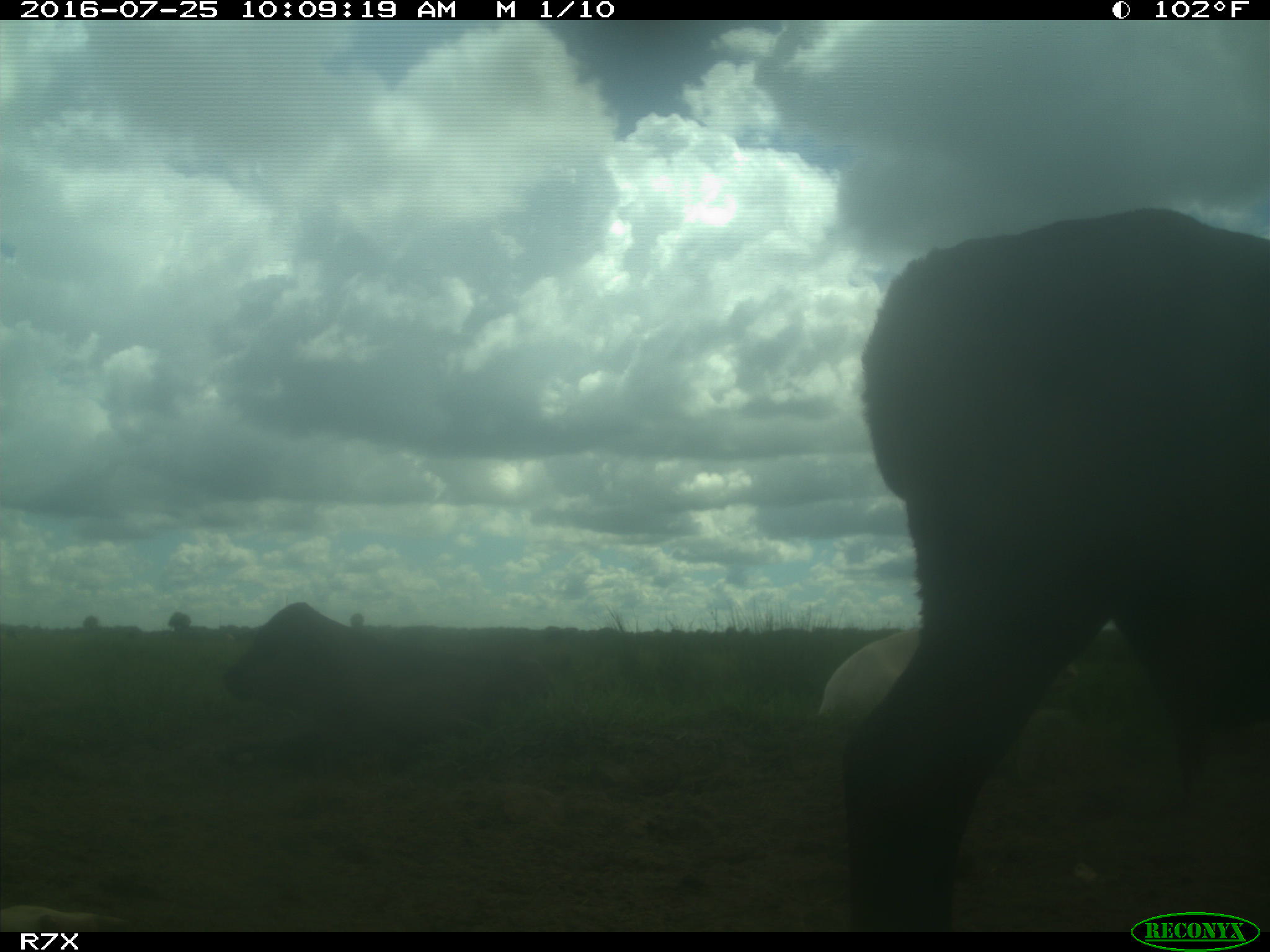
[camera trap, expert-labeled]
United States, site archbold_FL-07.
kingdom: Animalia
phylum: Chordata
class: Mammalia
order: Artiodactyla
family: Bovidae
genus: Bos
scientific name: Bos taurus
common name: domestic cow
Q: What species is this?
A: Bos taurus (domestic cow).